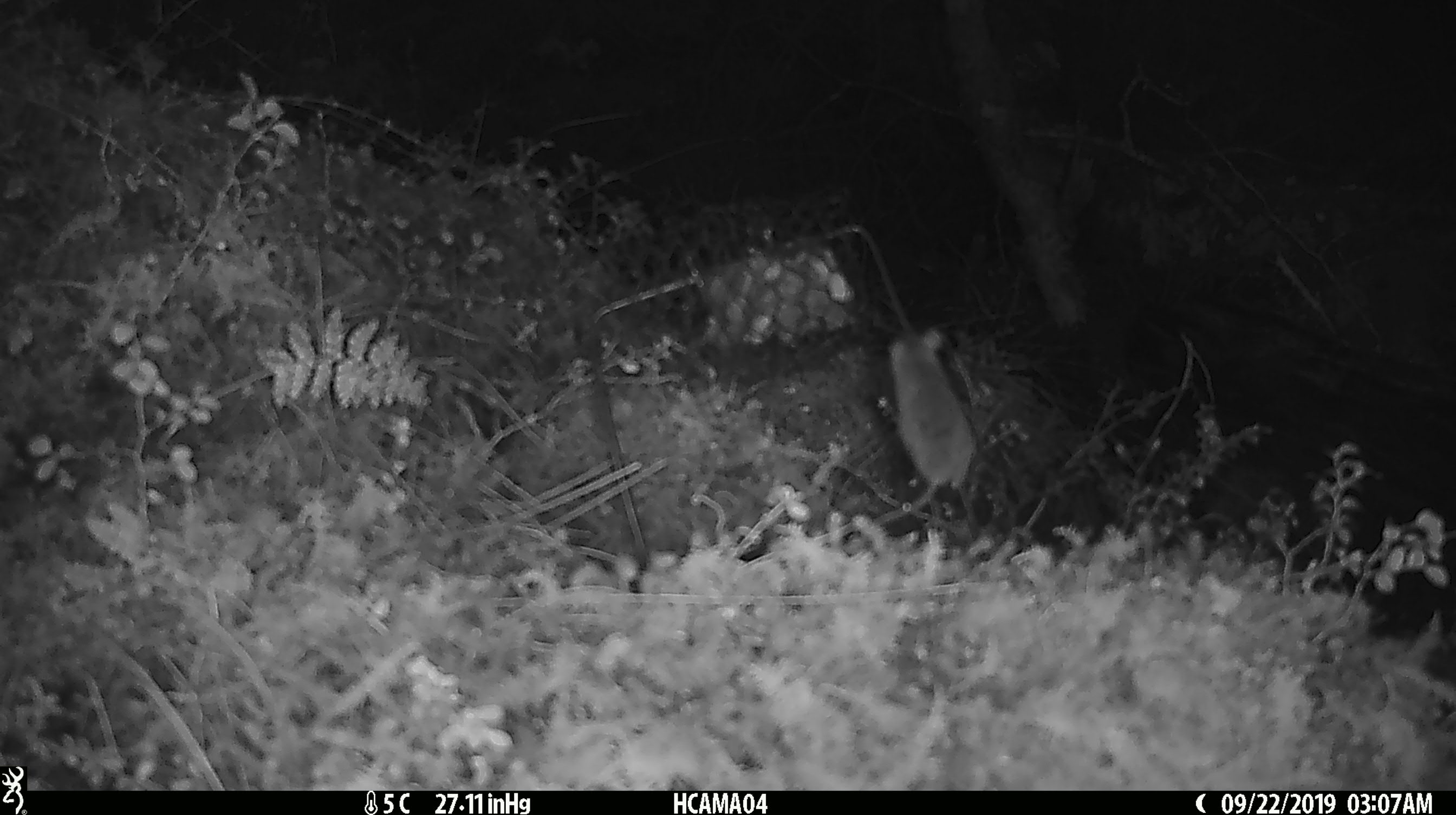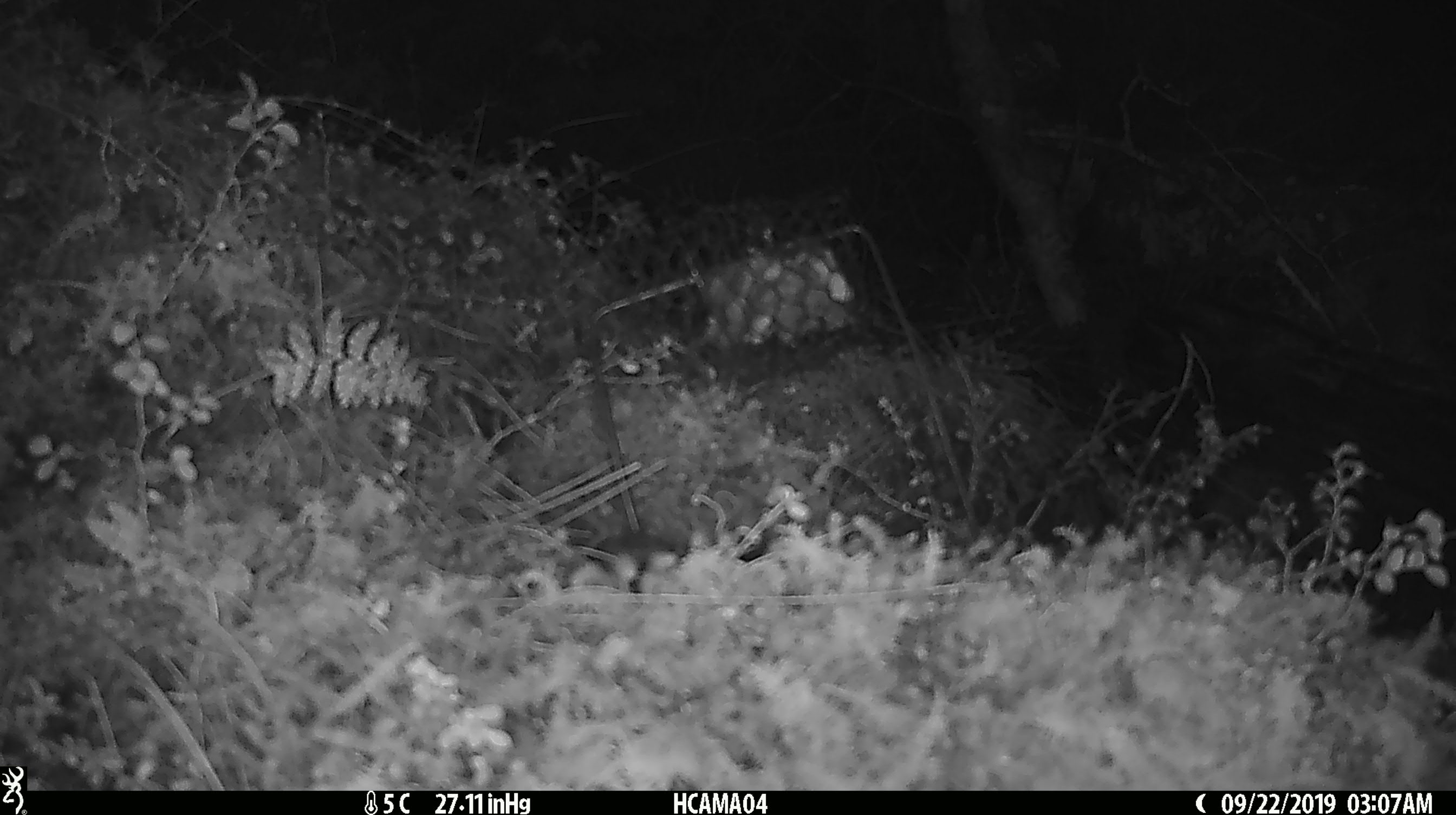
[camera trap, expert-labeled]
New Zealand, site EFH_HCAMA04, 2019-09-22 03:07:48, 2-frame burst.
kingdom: Animalia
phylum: Chordata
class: Mammalia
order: Rodentia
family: Muridae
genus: Mus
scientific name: Mus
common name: mouse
Mouse (Mus).